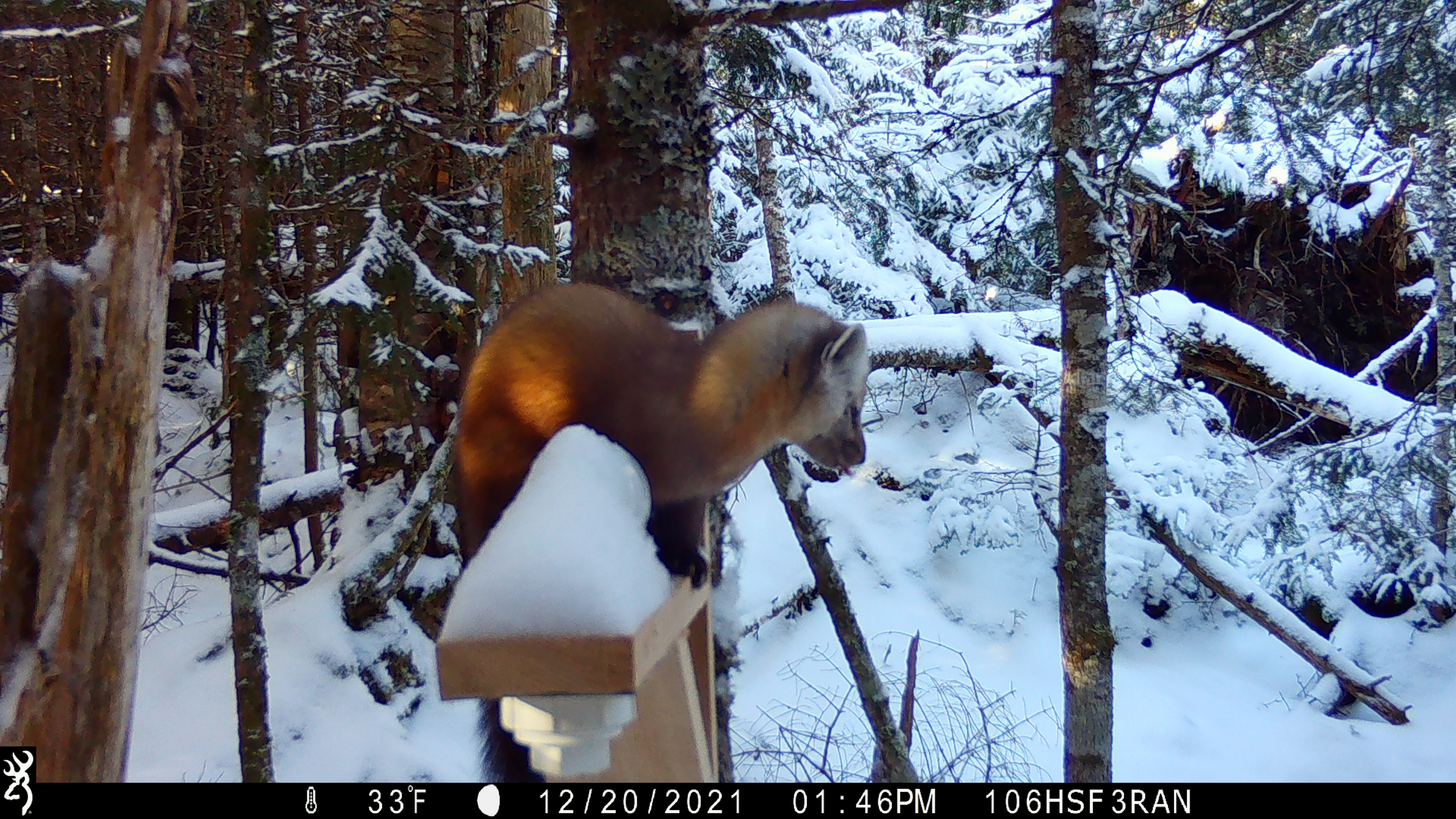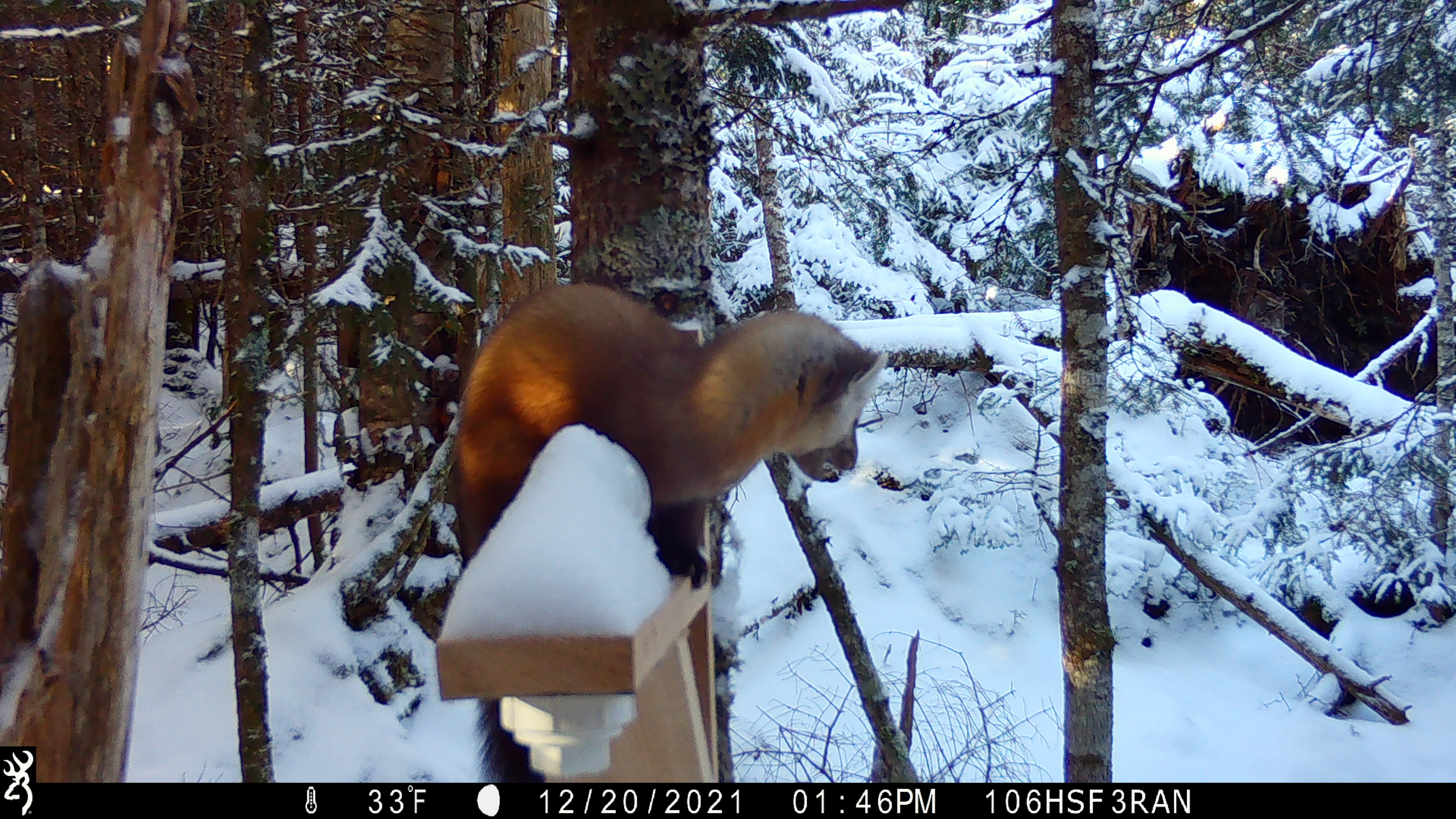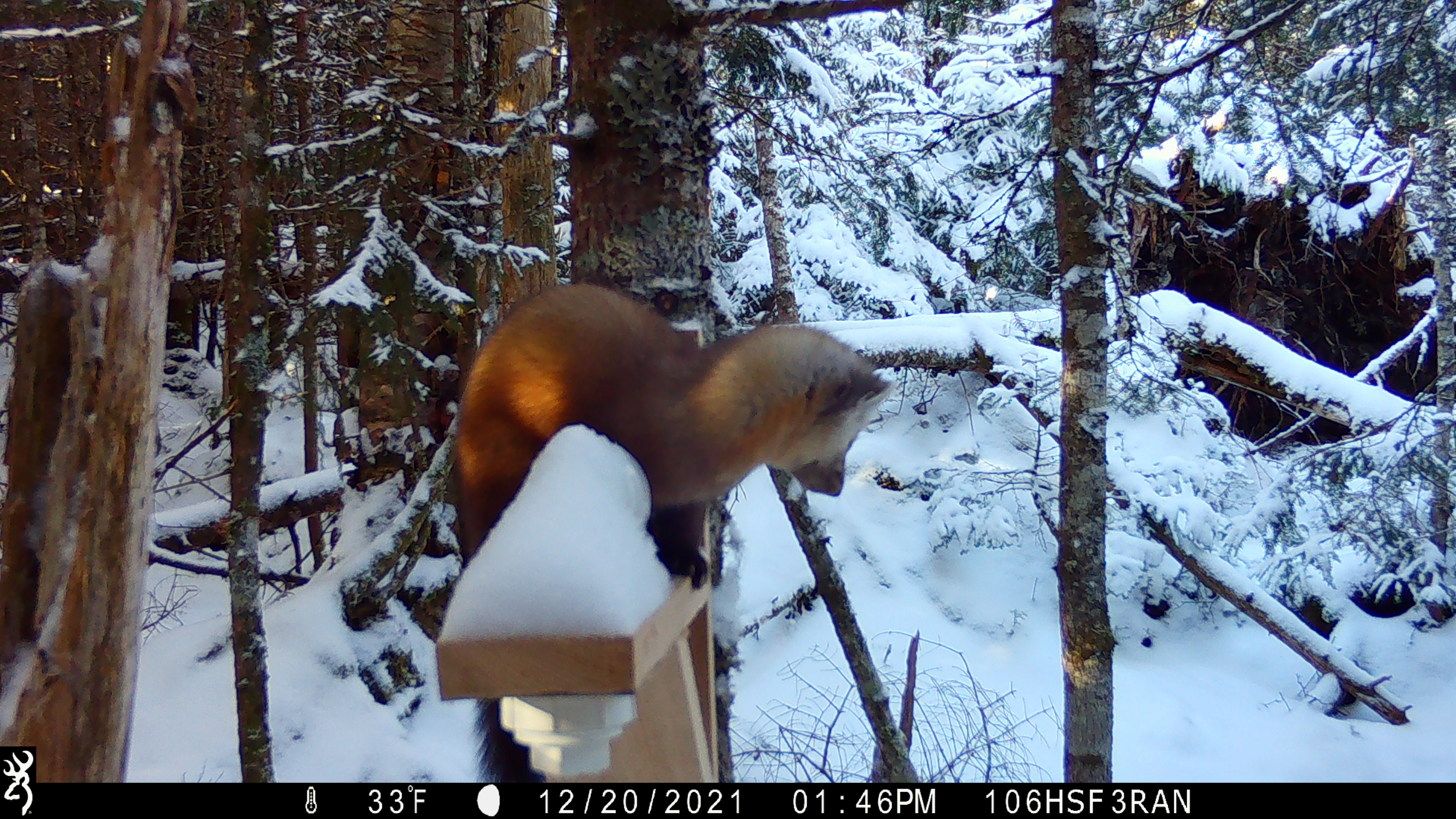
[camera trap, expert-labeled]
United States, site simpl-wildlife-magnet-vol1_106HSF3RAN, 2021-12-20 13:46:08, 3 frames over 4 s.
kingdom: Animalia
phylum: Chordata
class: Mammalia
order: Carnivora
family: Mustelidae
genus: Martes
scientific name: Martes americana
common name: american marten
American marten (Martes americana).